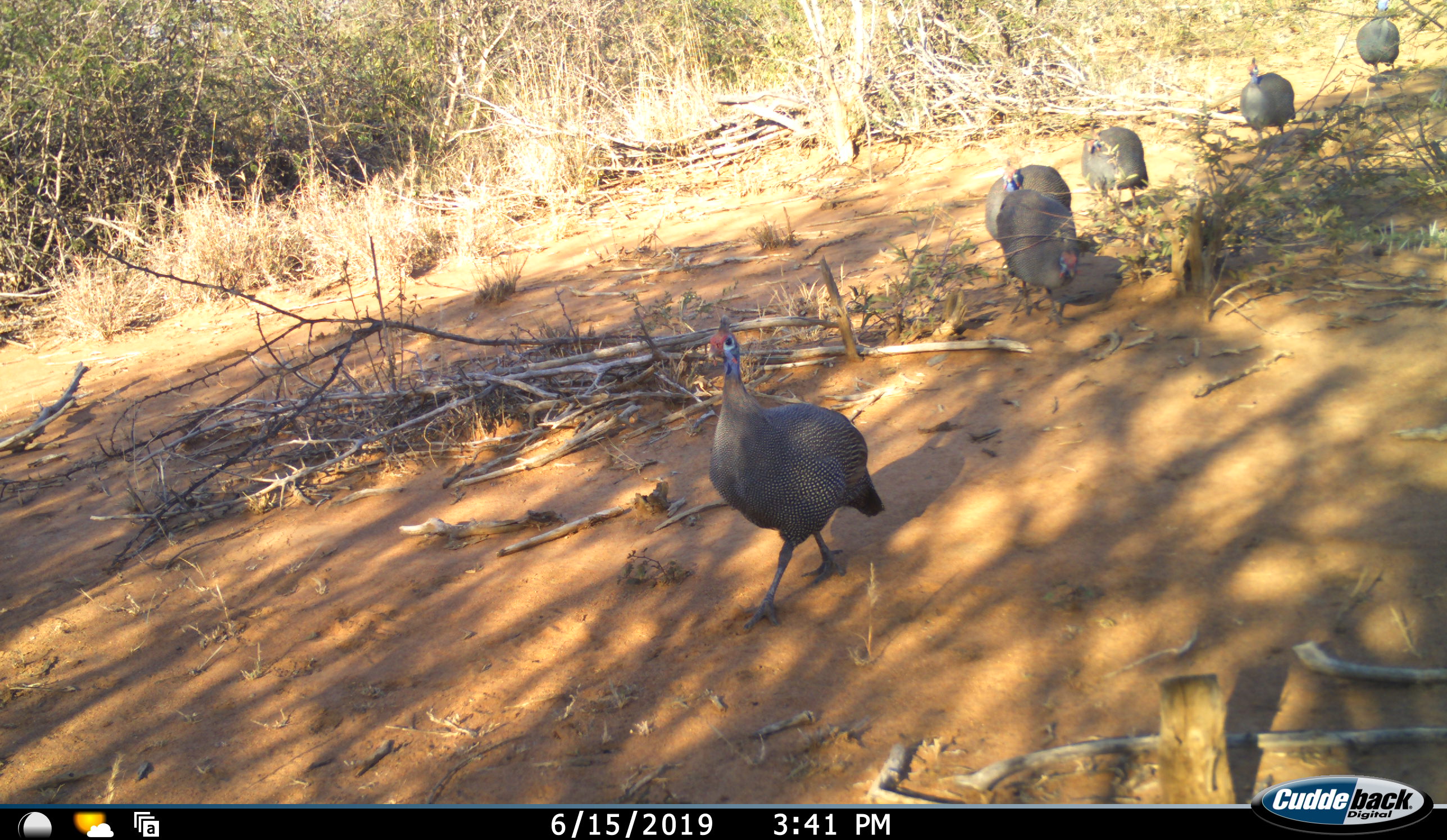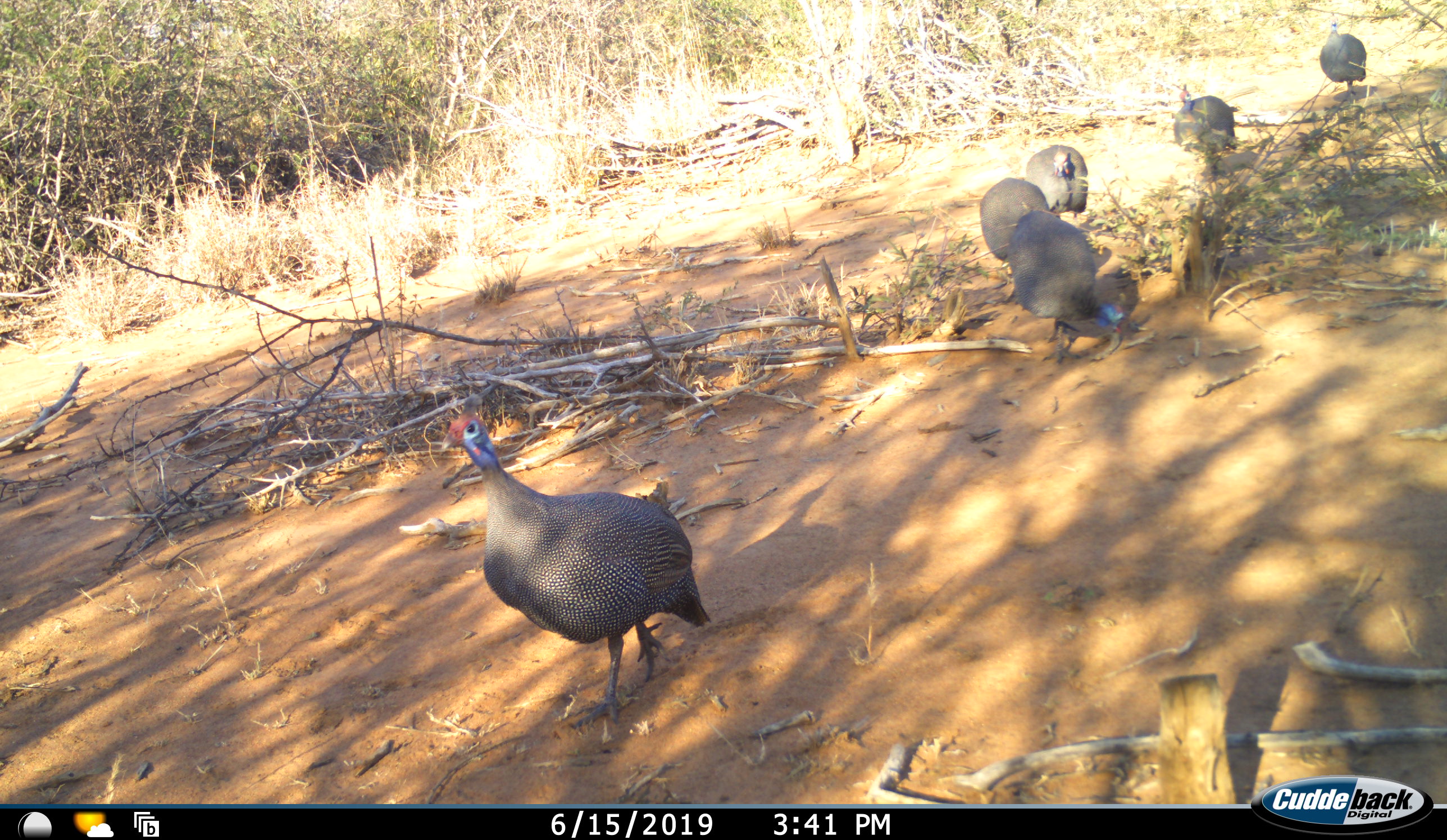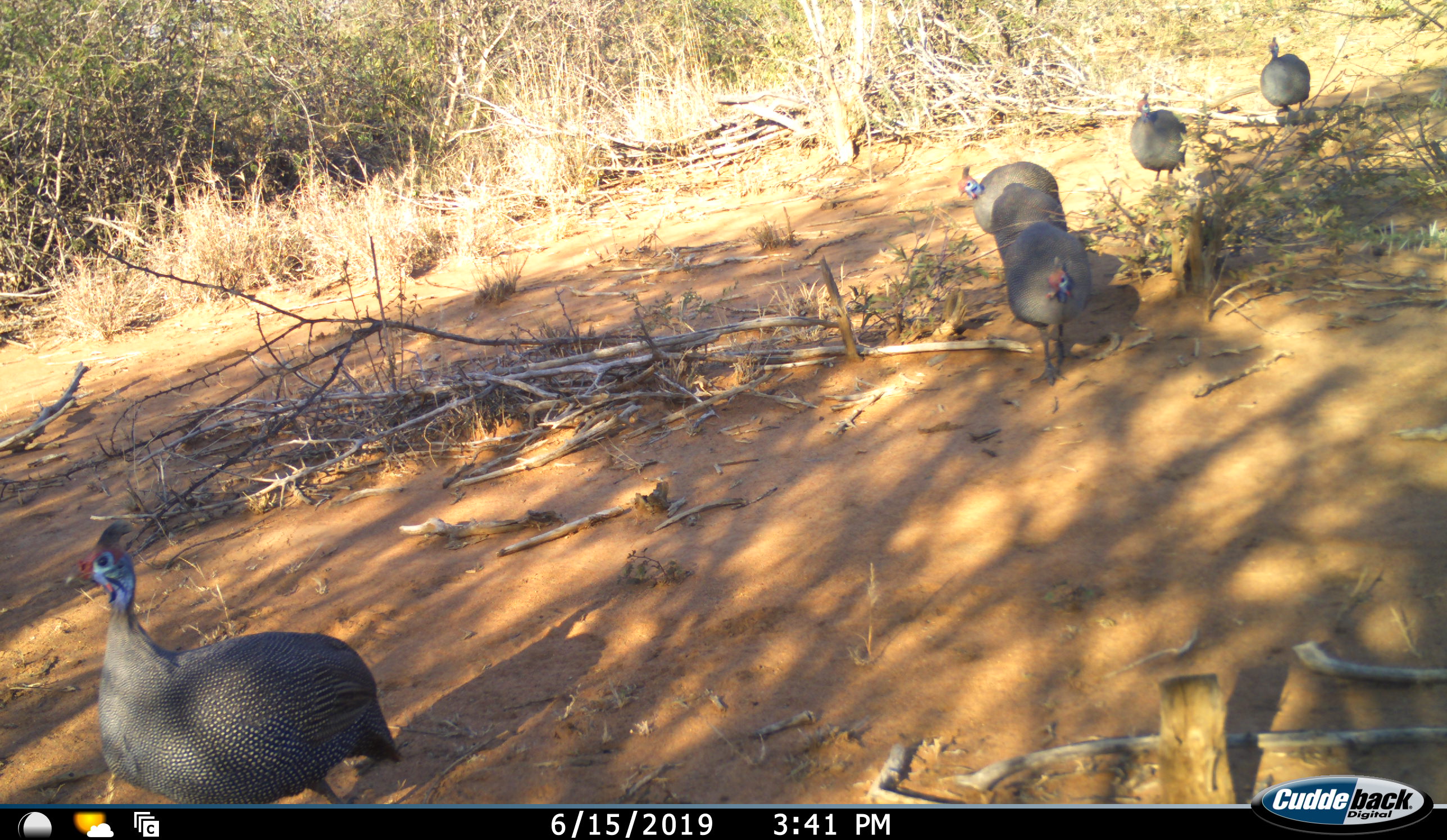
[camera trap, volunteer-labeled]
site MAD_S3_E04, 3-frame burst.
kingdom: Animalia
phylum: Chordata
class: Aves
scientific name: Aves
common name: bird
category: birdother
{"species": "birdother (bird) (Aves)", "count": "6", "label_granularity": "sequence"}